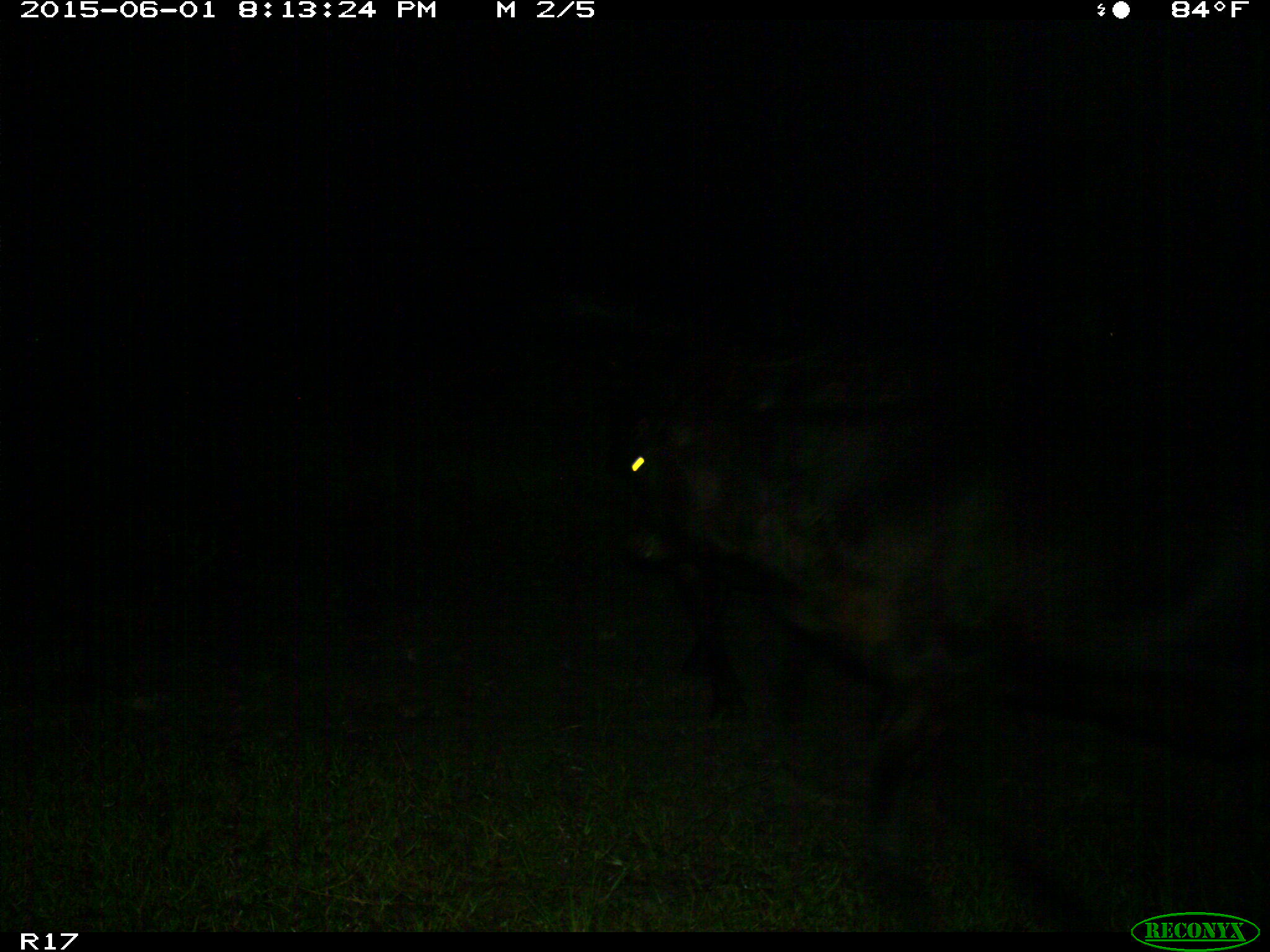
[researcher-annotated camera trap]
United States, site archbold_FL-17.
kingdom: Animalia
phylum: Chordata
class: Mammalia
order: Artiodactyla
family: Bovidae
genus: Bos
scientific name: Bos taurus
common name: domestic cow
Bos taurus (domestic cow).